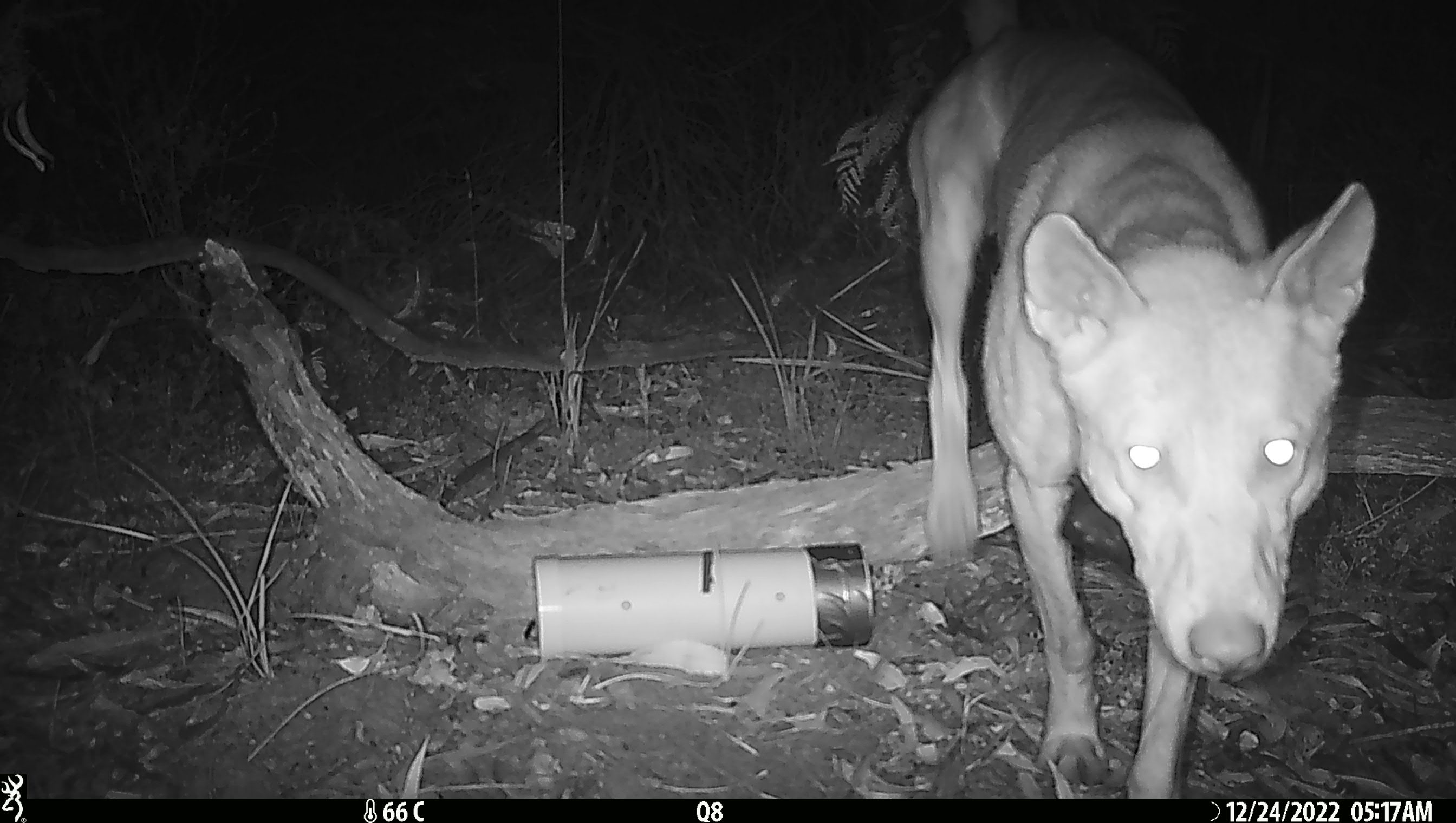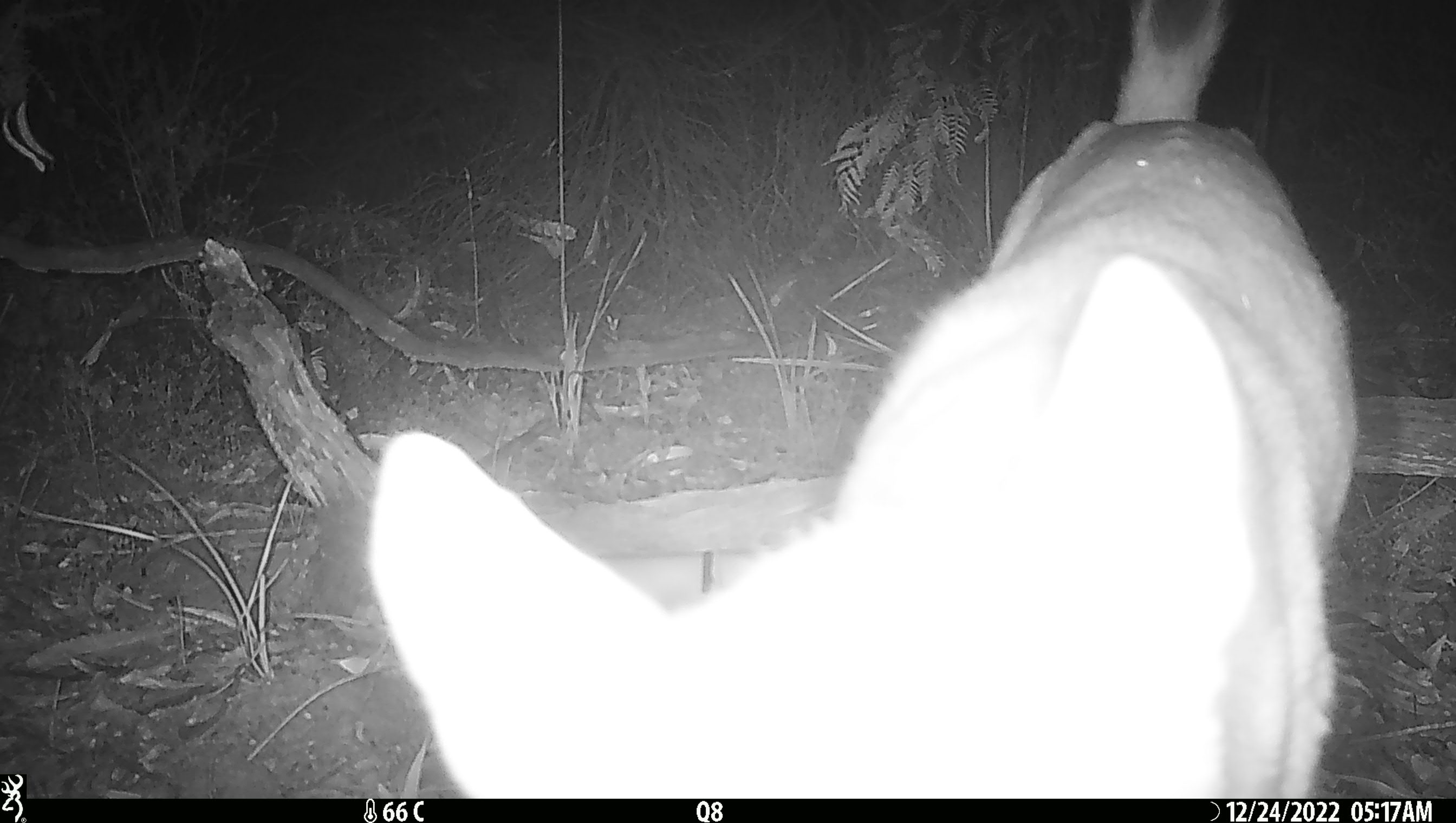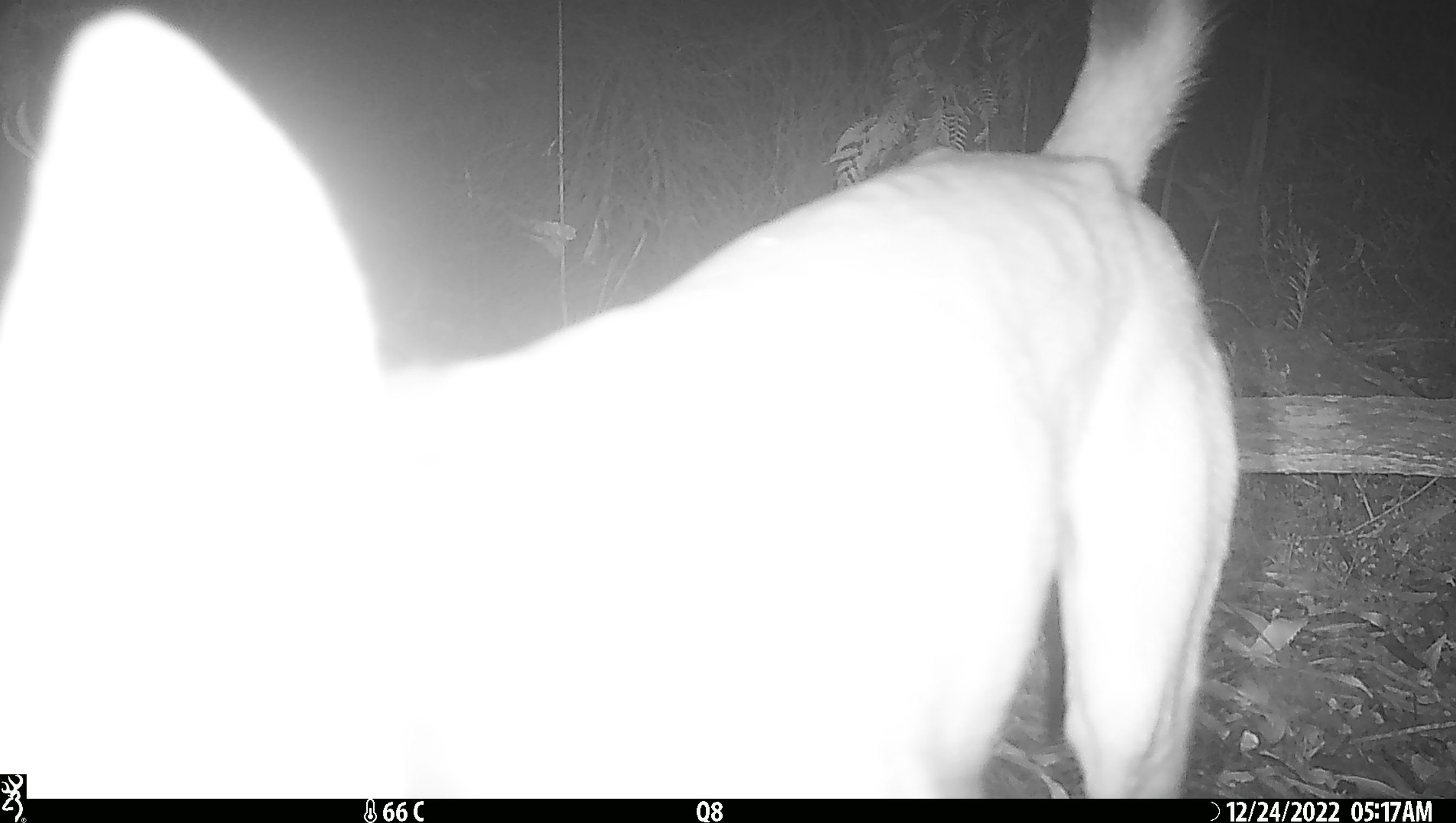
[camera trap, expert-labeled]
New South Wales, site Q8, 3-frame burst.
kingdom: Animalia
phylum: Chordata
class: Mammalia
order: Carnivora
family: Canidae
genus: Canis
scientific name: Canis familiaris dingo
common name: dingo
Dingo (Canis familiaris dingo).